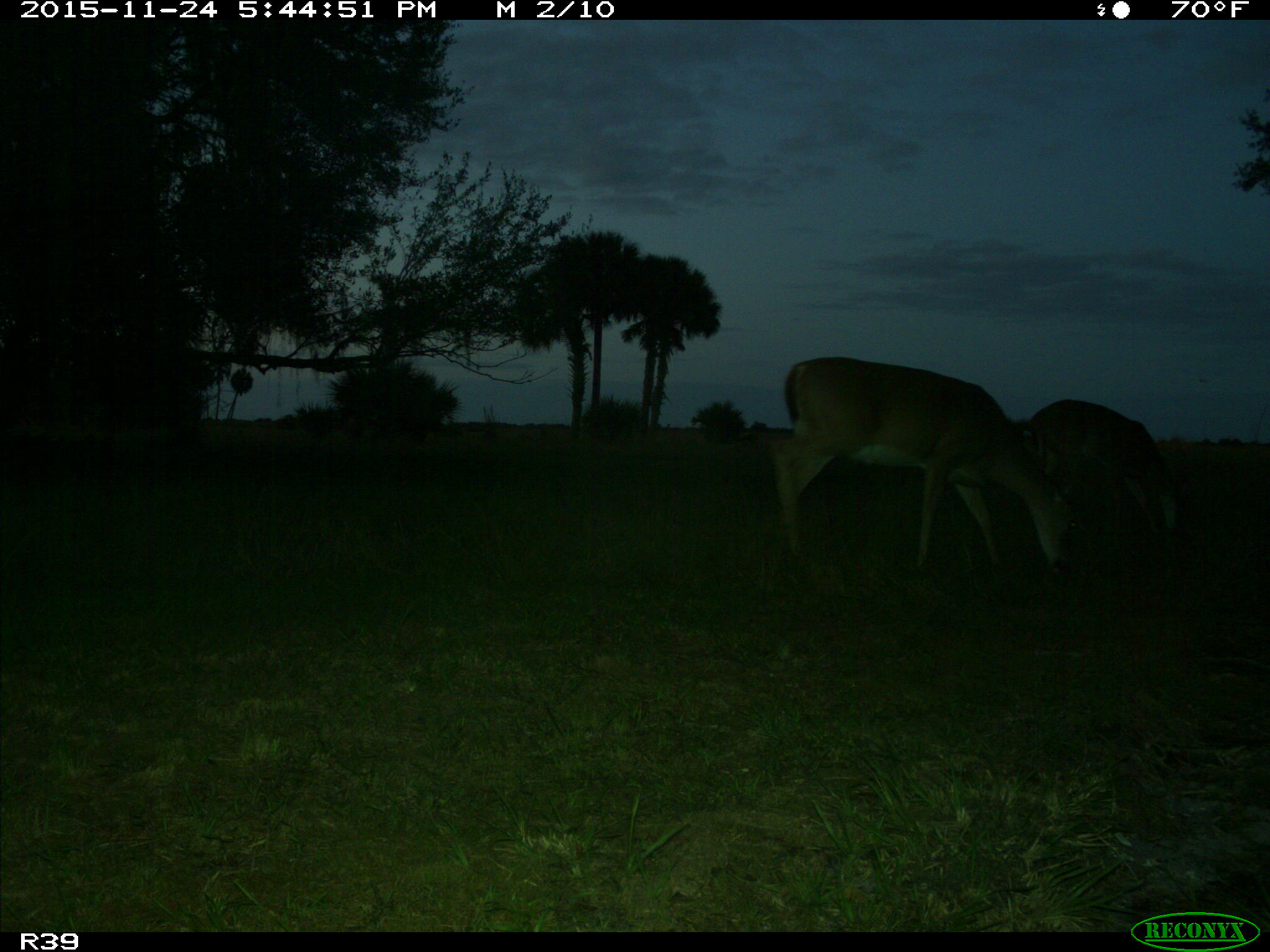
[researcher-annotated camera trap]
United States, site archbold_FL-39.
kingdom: Animalia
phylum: Chordata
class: Mammalia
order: Artiodactyla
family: Cervidae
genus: Odocoileus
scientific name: Odocoileus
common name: deer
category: unidentified deer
Unidentified deer (deer) (Odocoileus).